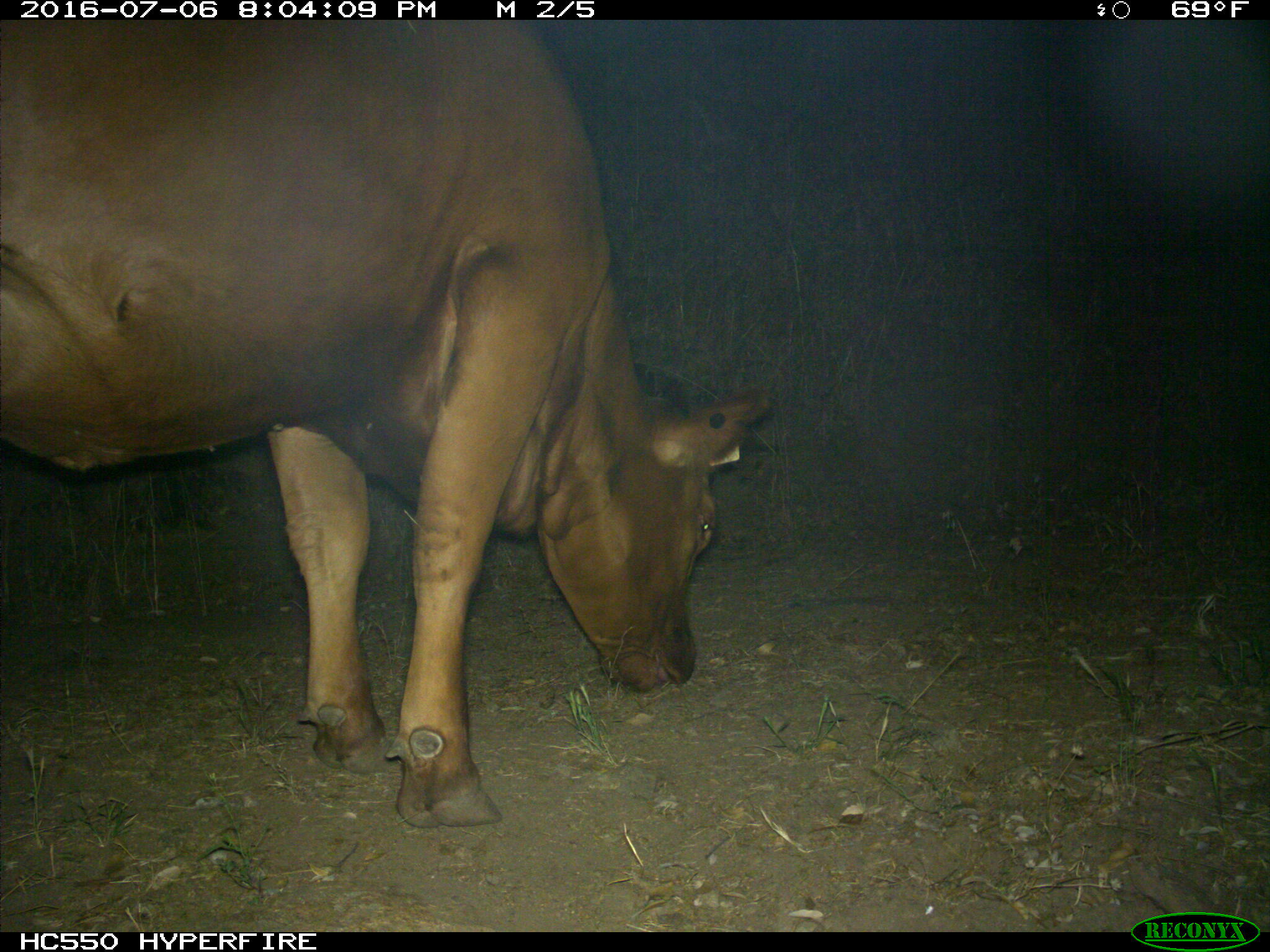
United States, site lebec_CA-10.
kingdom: Animalia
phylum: Chordata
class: Mammalia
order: Artiodactyla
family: Bovidae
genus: Bos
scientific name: Bos taurus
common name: domestic cow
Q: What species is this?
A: Bos taurus (domestic cow).